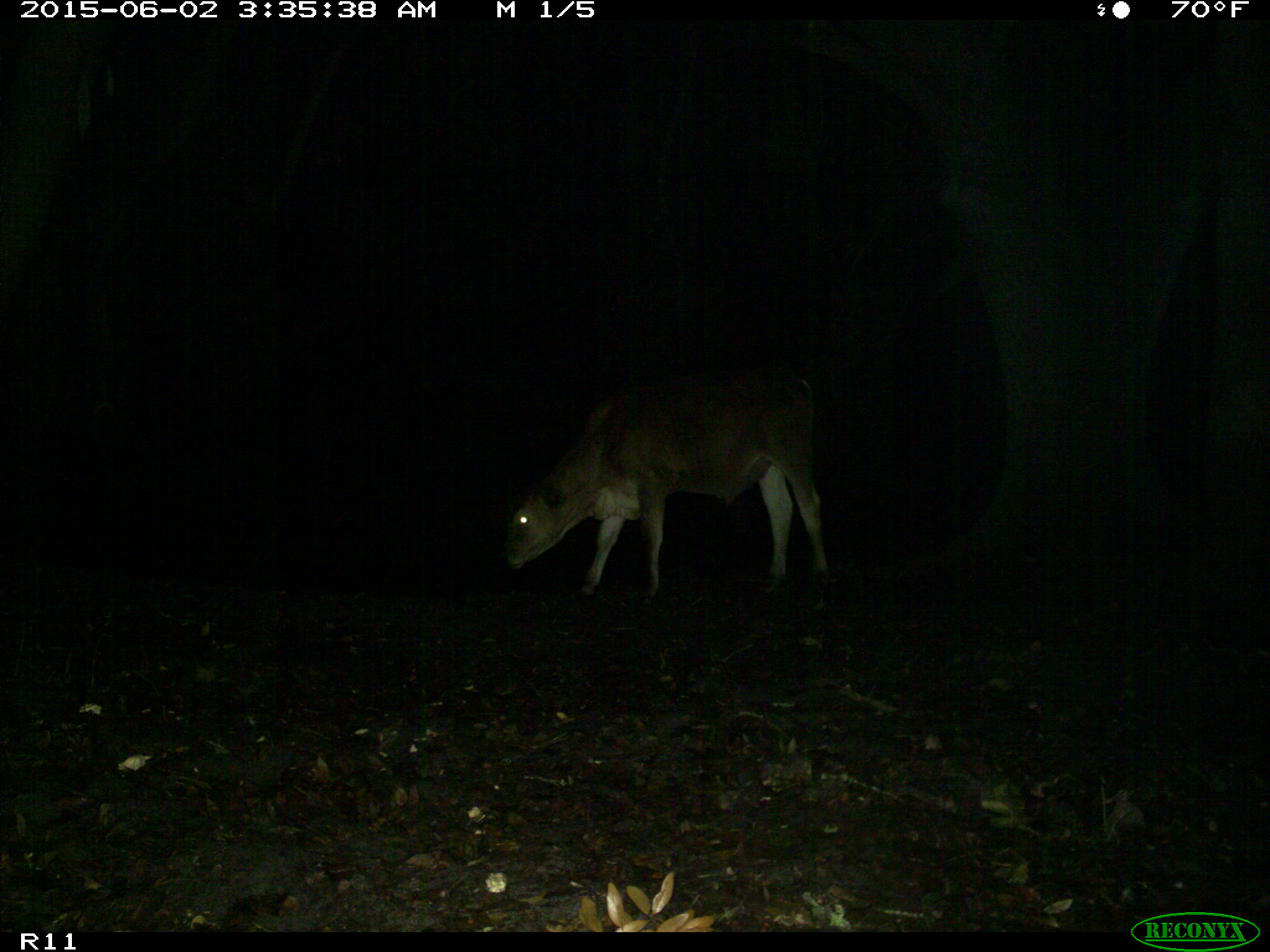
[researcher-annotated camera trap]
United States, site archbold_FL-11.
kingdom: Animalia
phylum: Chordata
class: Mammalia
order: Artiodactyla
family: Bovidae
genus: Bos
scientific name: Bos taurus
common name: domestic cow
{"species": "Bos taurus (domestic cow)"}